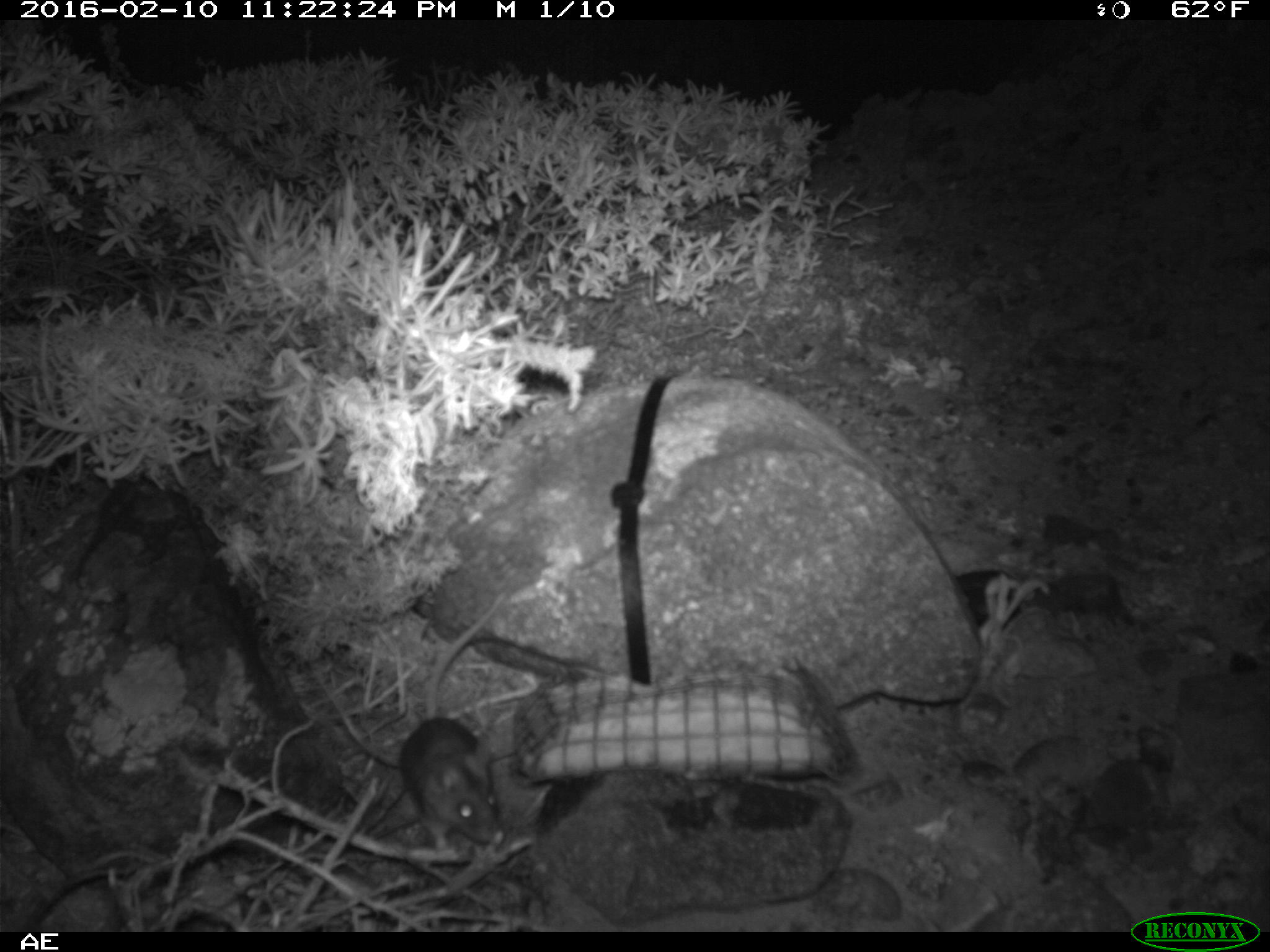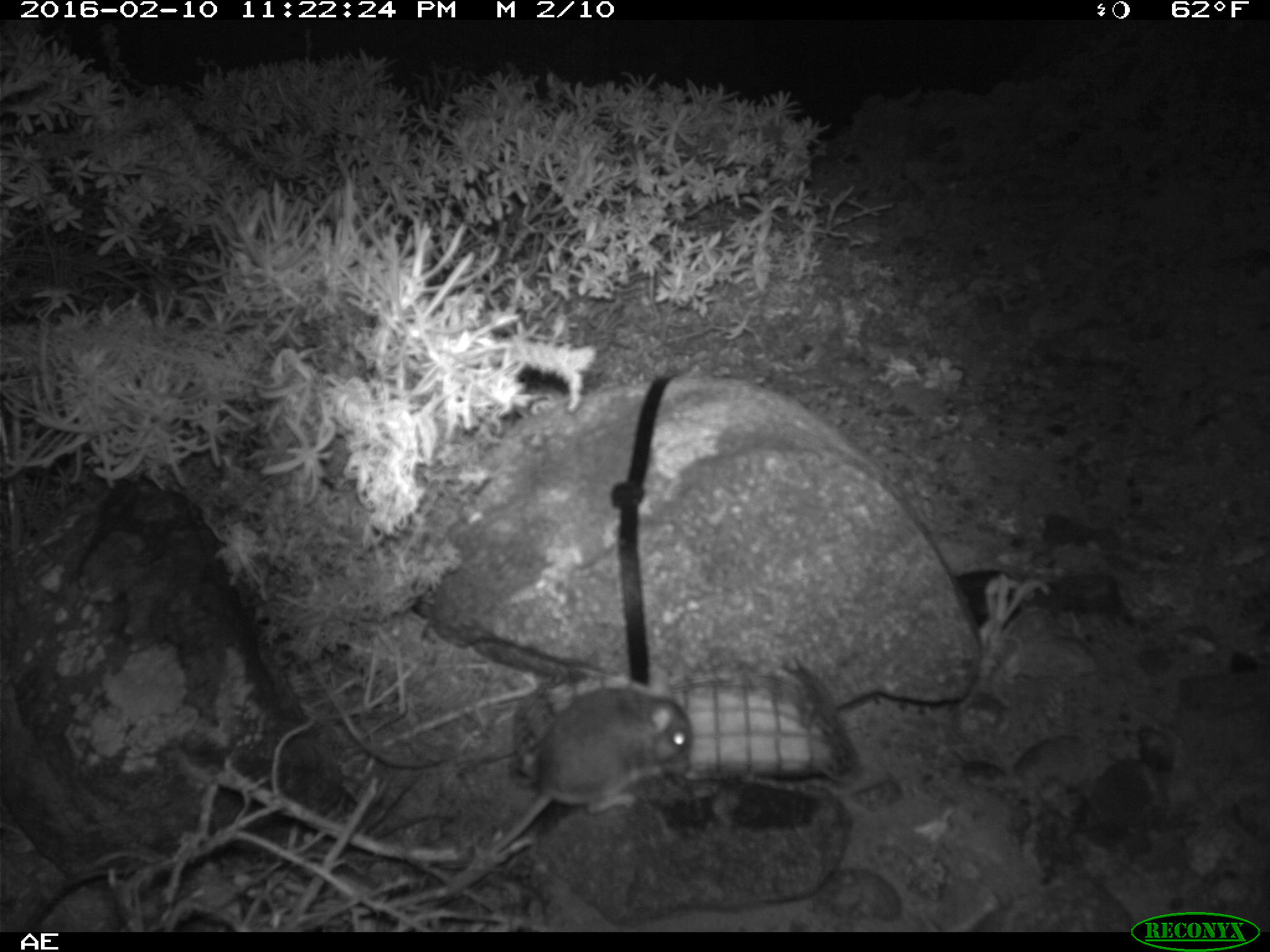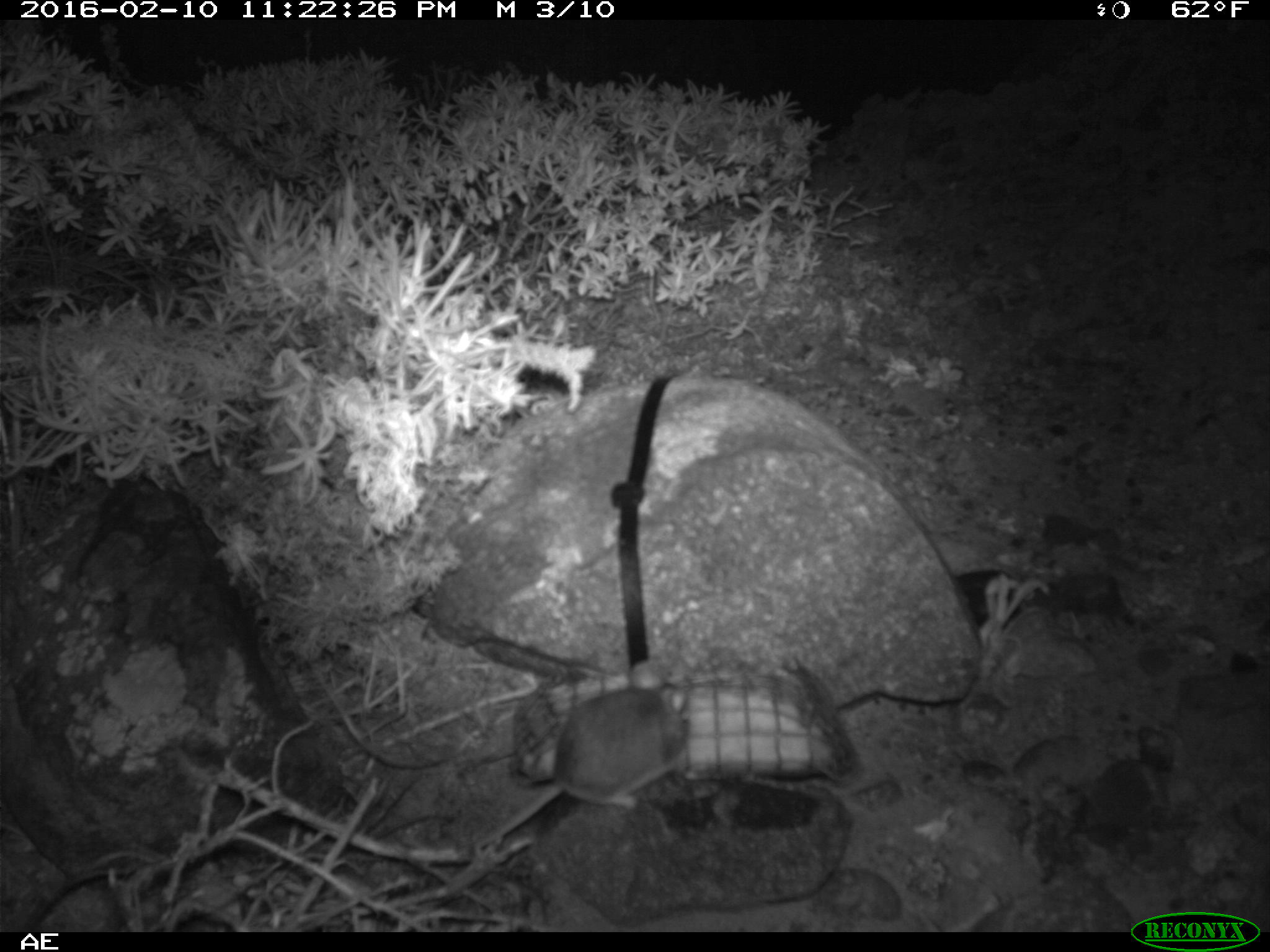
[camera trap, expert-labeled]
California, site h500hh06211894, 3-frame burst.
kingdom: Animalia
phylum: Chordata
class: Mammalia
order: Rodentia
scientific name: Rodentia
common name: rodent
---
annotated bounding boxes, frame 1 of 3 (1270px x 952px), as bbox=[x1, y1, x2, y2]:
rodent: bbox=[395, 584, 516, 847]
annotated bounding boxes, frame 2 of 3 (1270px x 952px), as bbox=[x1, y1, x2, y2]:
rodent: bbox=[424, 682, 694, 904]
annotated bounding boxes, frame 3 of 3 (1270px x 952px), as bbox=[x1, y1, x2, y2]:
rodent: bbox=[470, 661, 690, 850]